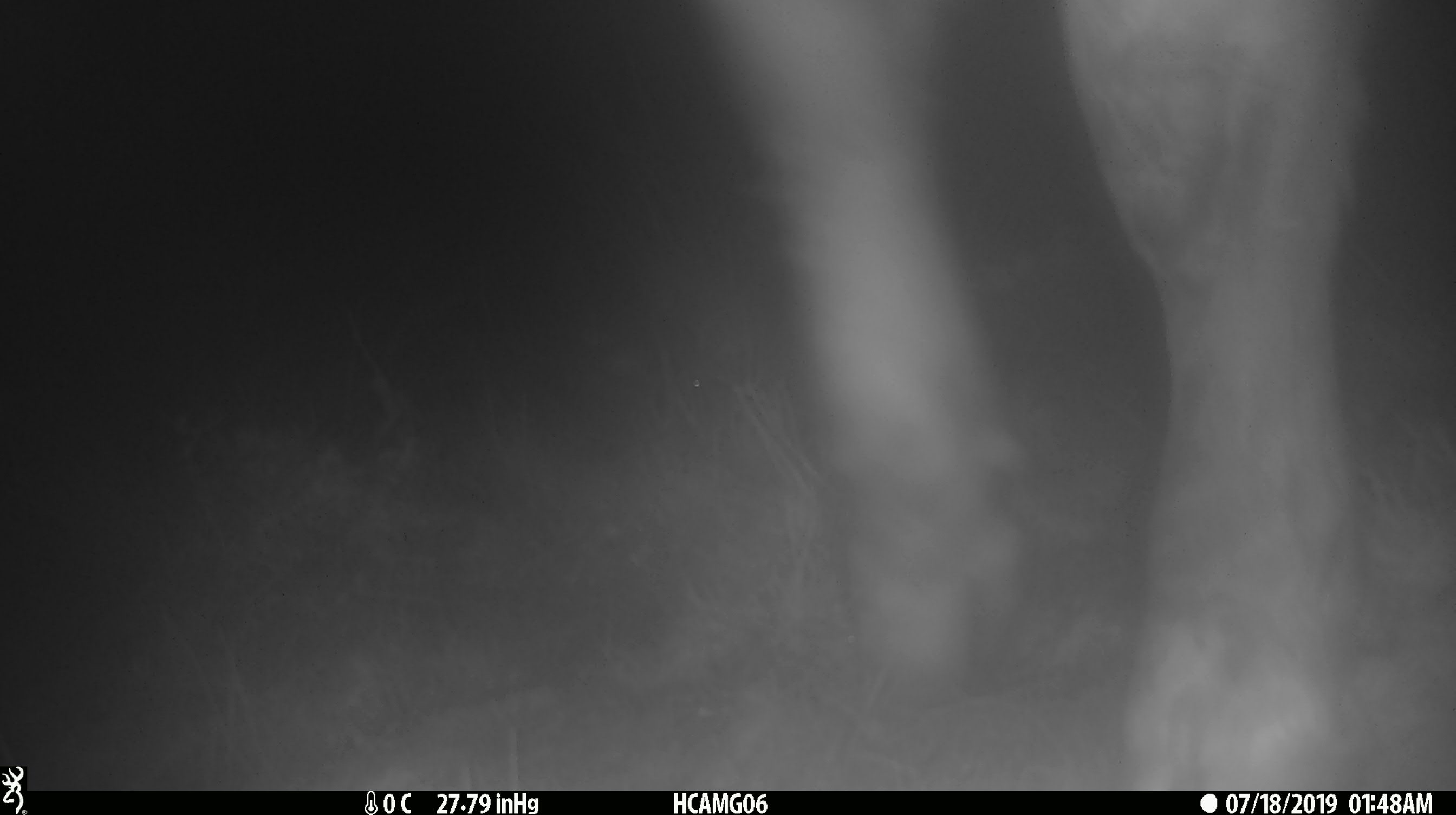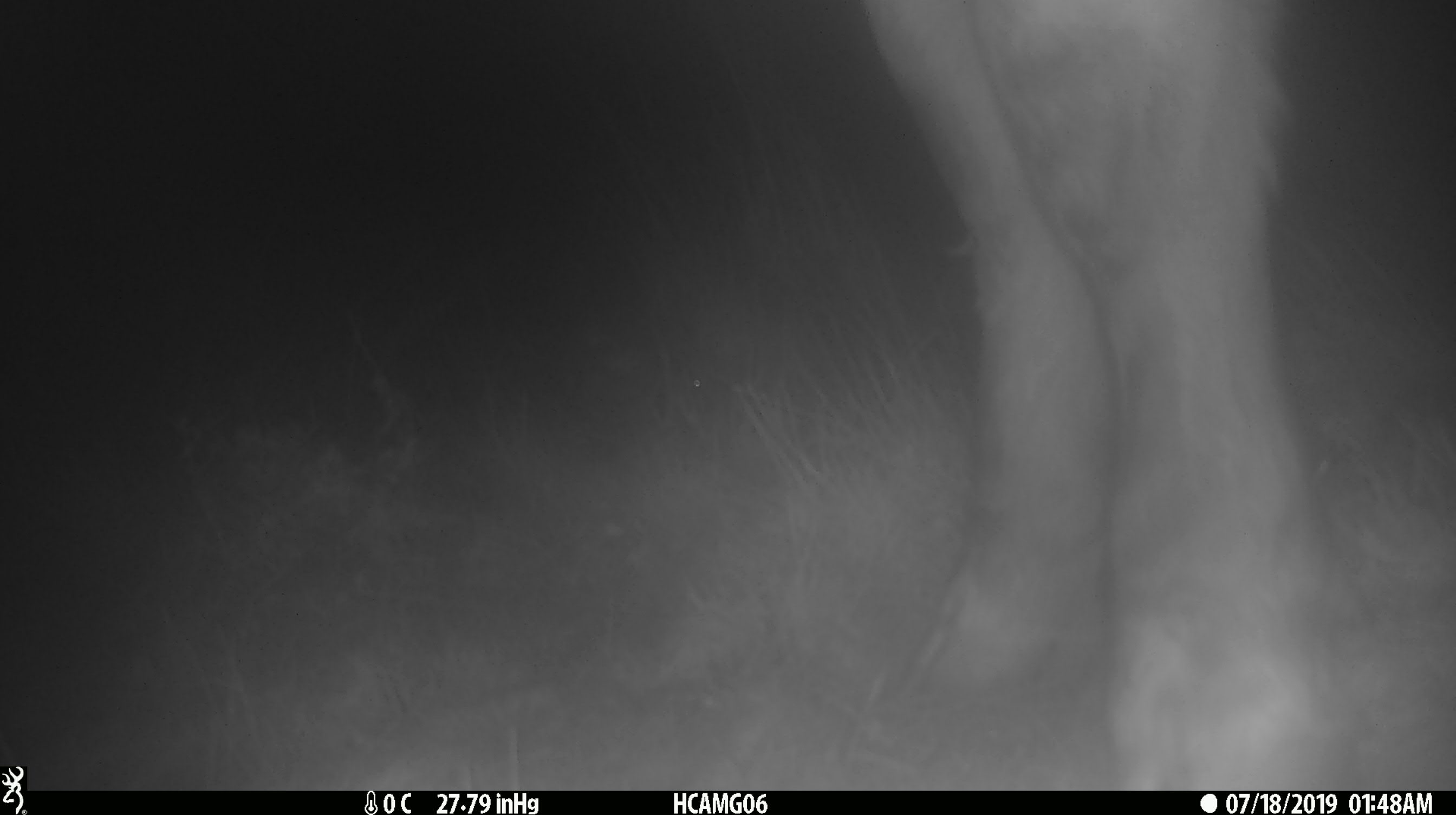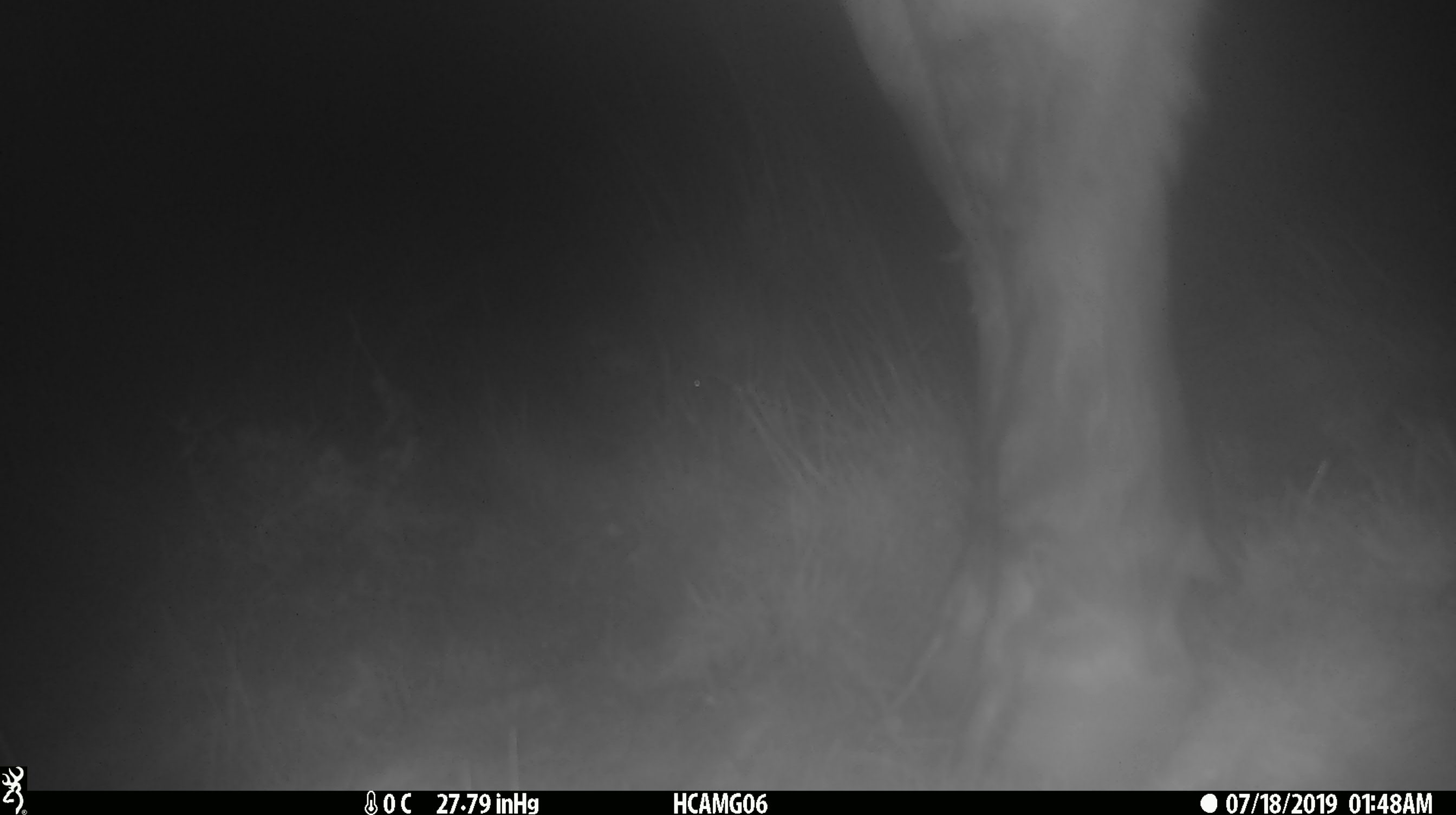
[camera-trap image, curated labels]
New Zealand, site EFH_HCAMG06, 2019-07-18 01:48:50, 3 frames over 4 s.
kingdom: Animalia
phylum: Chordata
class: Mammalia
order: Artiodactyla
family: Bovidae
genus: Bos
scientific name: Bos taurus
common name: domestic cow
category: cow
Cow (domestic cow) (Bos taurus).